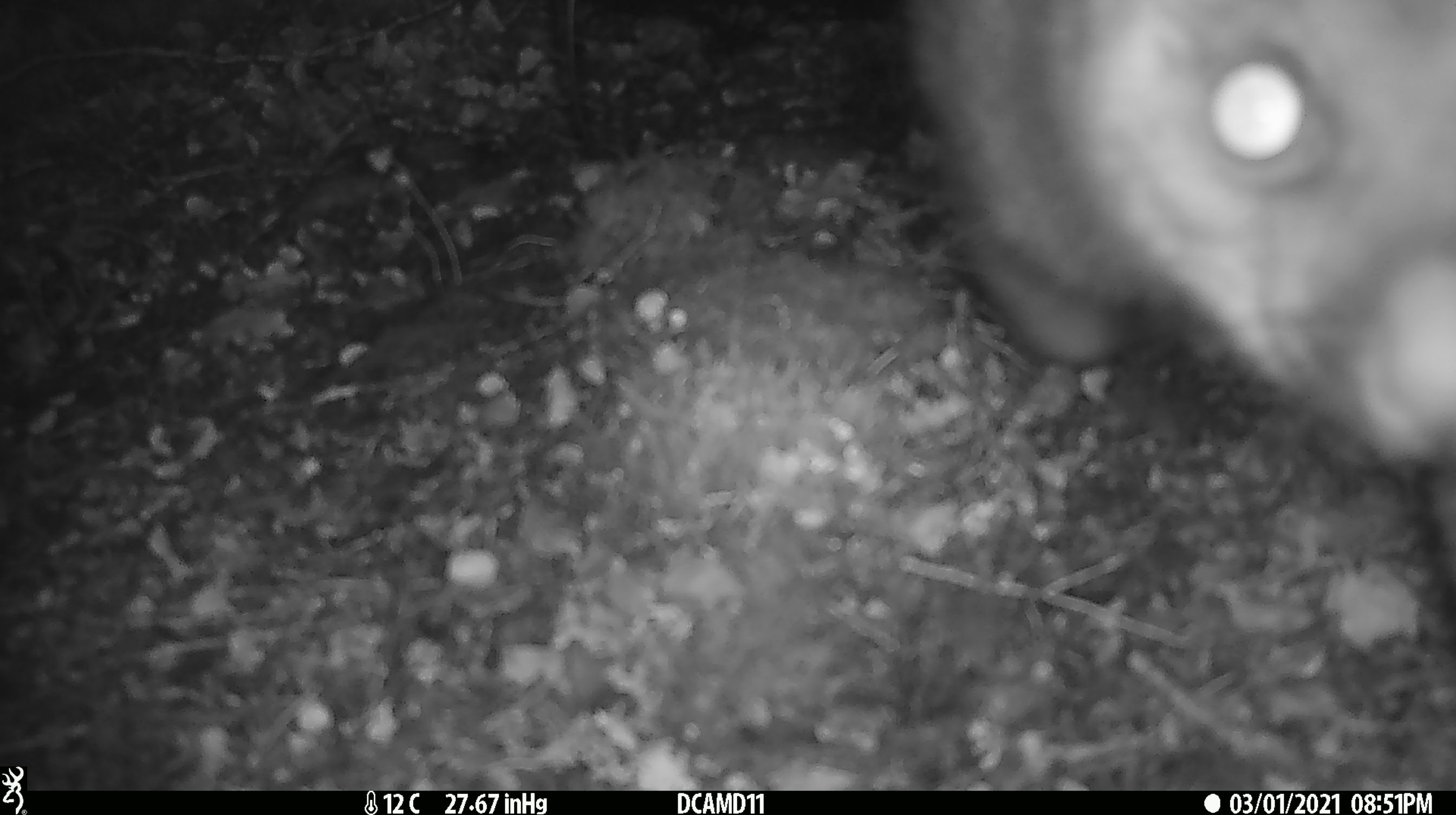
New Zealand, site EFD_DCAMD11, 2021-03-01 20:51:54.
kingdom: Animalia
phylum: Chordata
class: Mammalia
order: Diprotodontia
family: Phalangeridae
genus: Trichosurus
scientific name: Trichosurus vulpecula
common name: common brushtail possum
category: possum